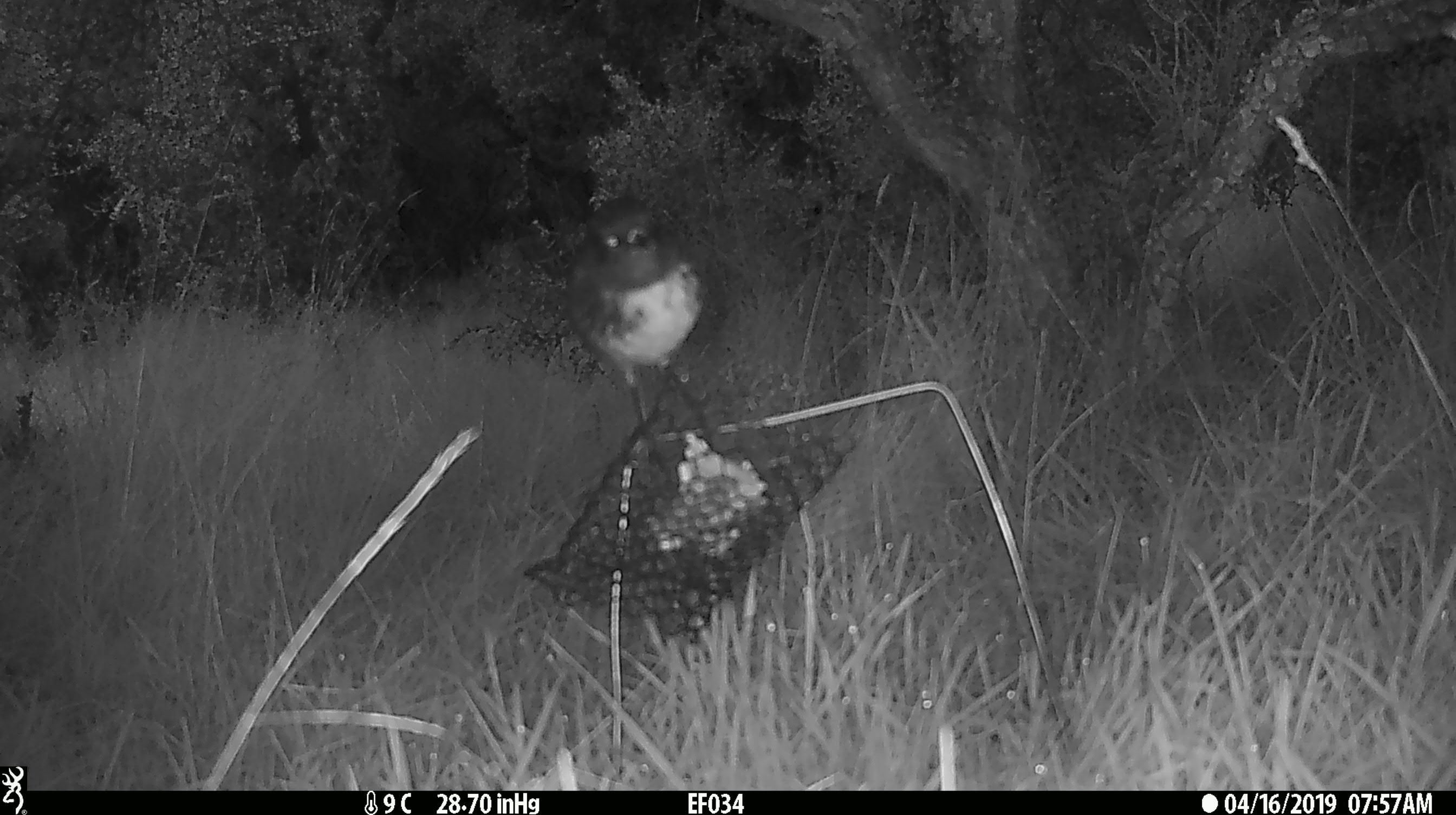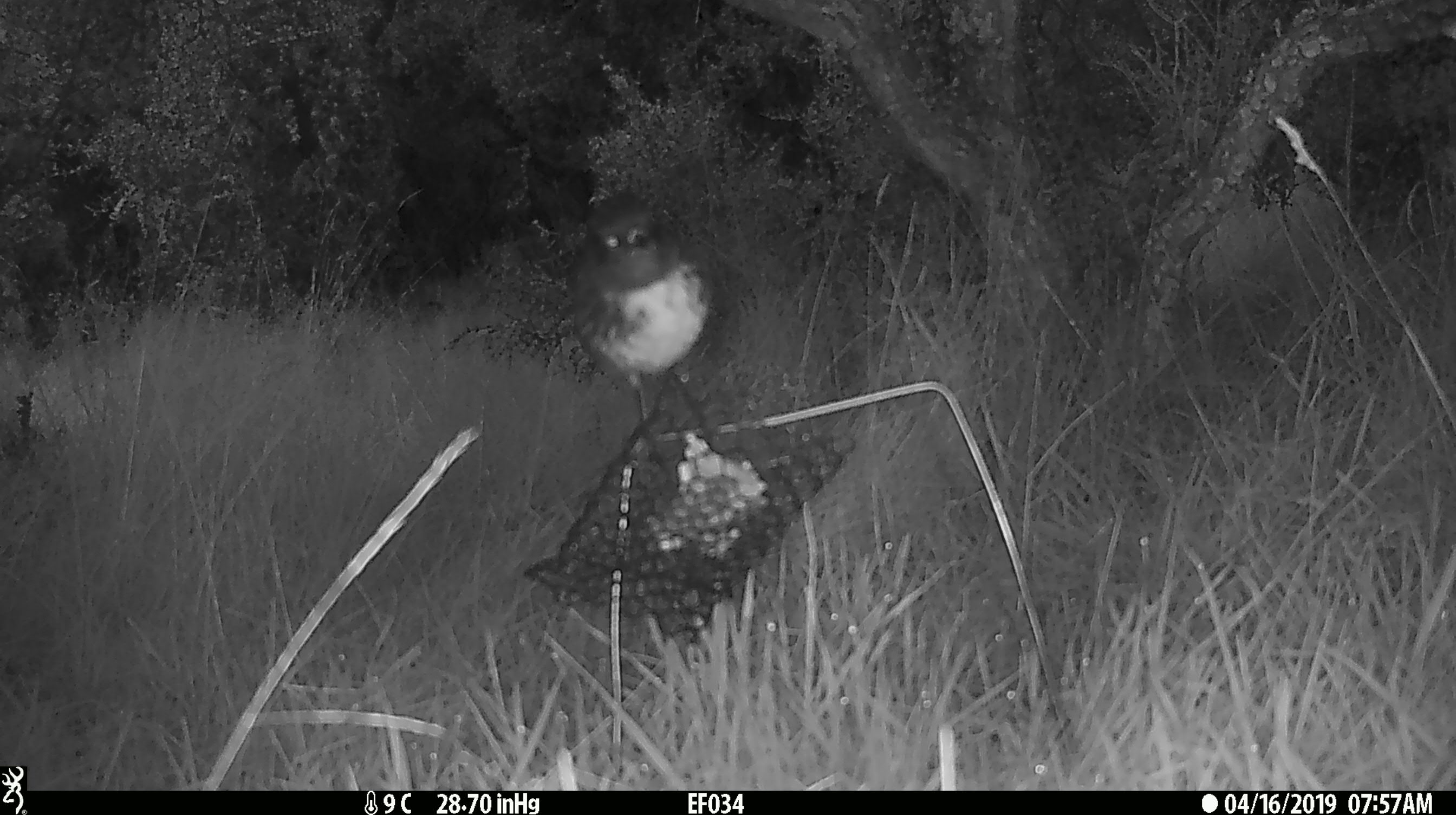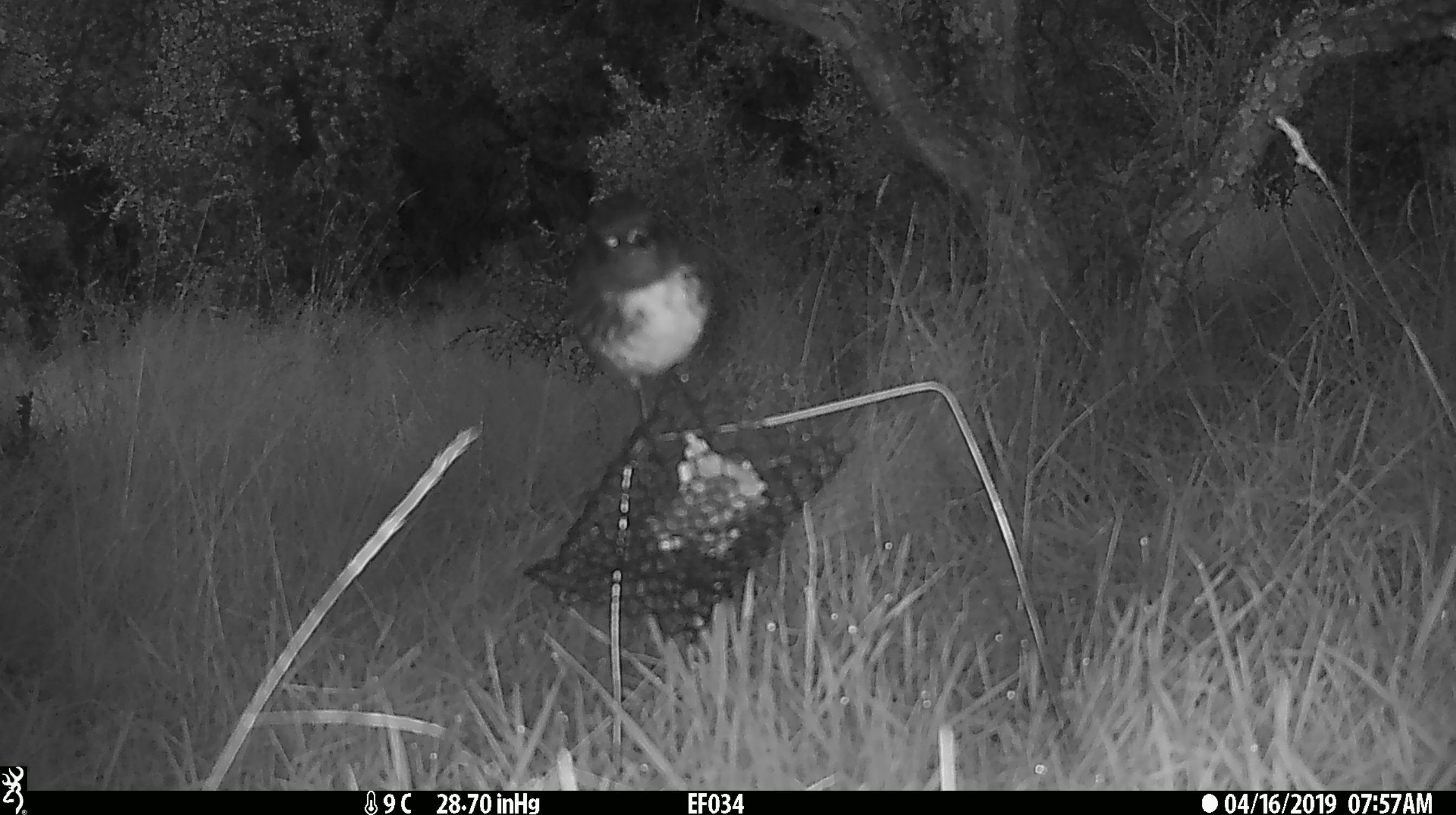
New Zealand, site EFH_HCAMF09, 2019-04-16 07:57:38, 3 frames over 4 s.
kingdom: Animalia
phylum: Chordata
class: Aves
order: Passeriformes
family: Petroicidae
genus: Petroica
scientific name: Petroica australis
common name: new zealand robin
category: robin